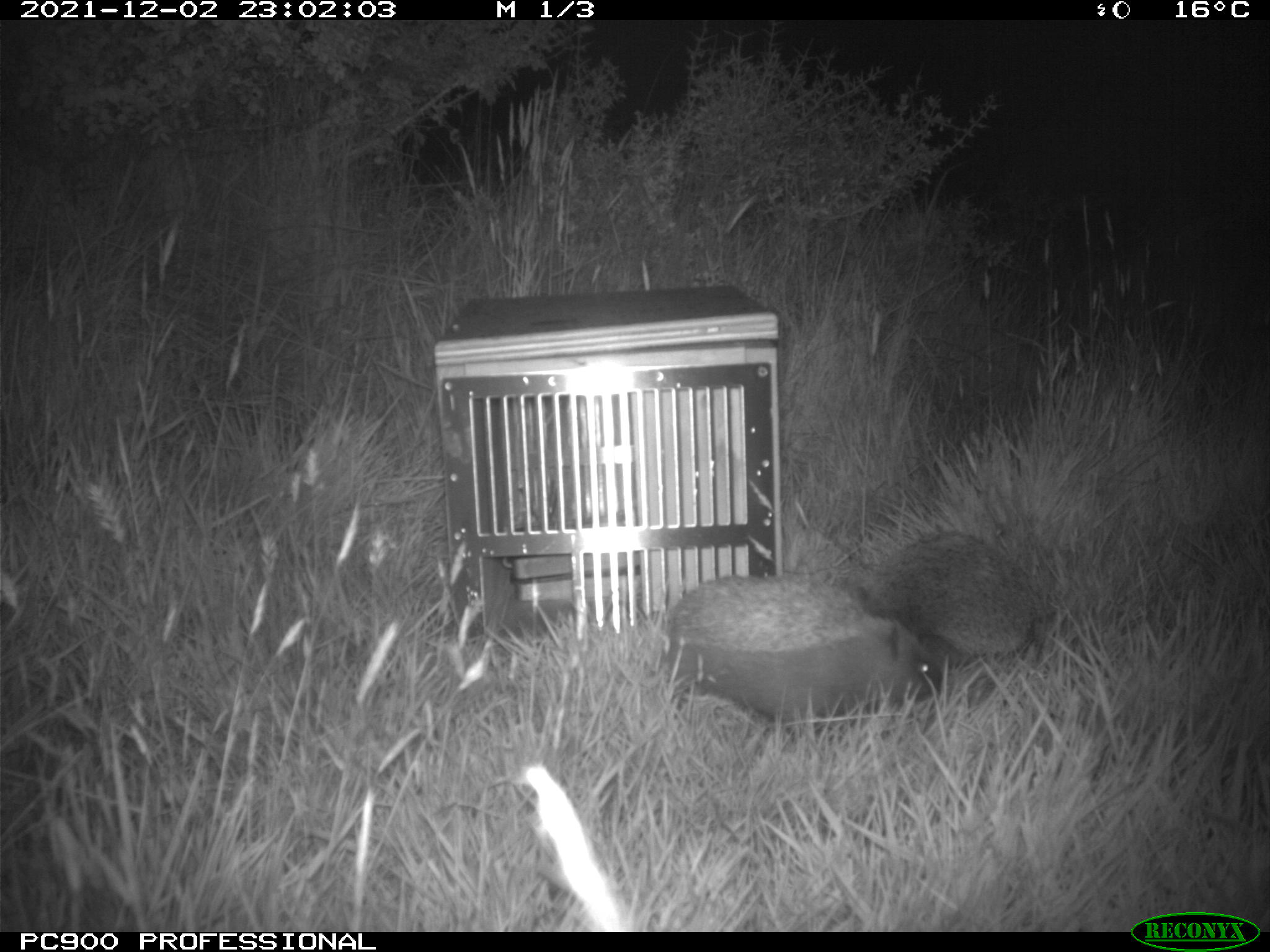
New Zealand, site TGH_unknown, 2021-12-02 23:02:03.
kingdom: Animalia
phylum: Chordata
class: Mammalia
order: Eulipotyphla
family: Erinaceidae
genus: Erinaceus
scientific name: Erinaceus europaeus europaeus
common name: european hedgehog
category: hedgehog